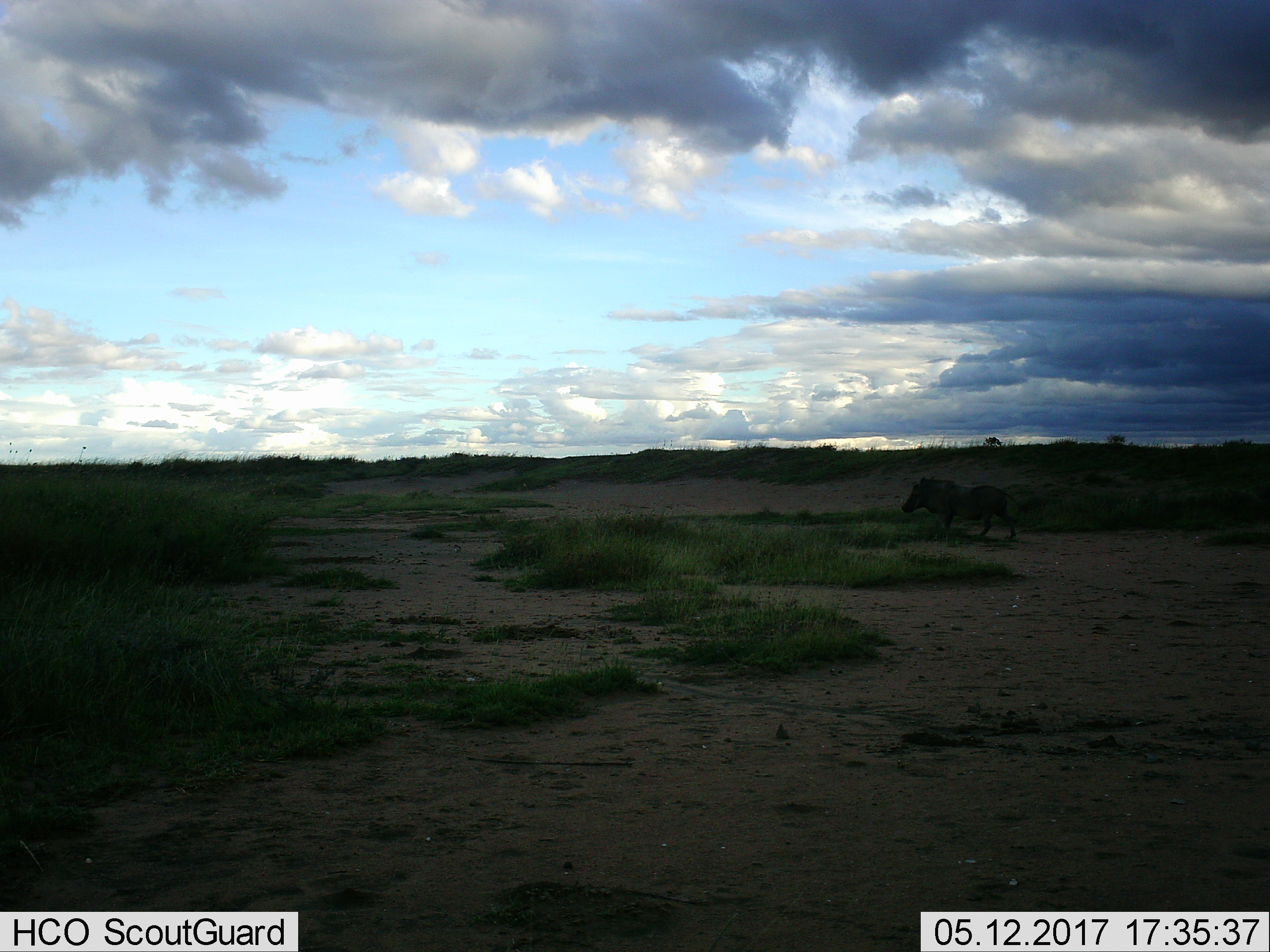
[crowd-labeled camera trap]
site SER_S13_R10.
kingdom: Animalia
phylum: Chordata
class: Mammalia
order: Artiodactyla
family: Suidae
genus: Phacochoerus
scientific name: Phacochoerus africanus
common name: warthog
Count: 1.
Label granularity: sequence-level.